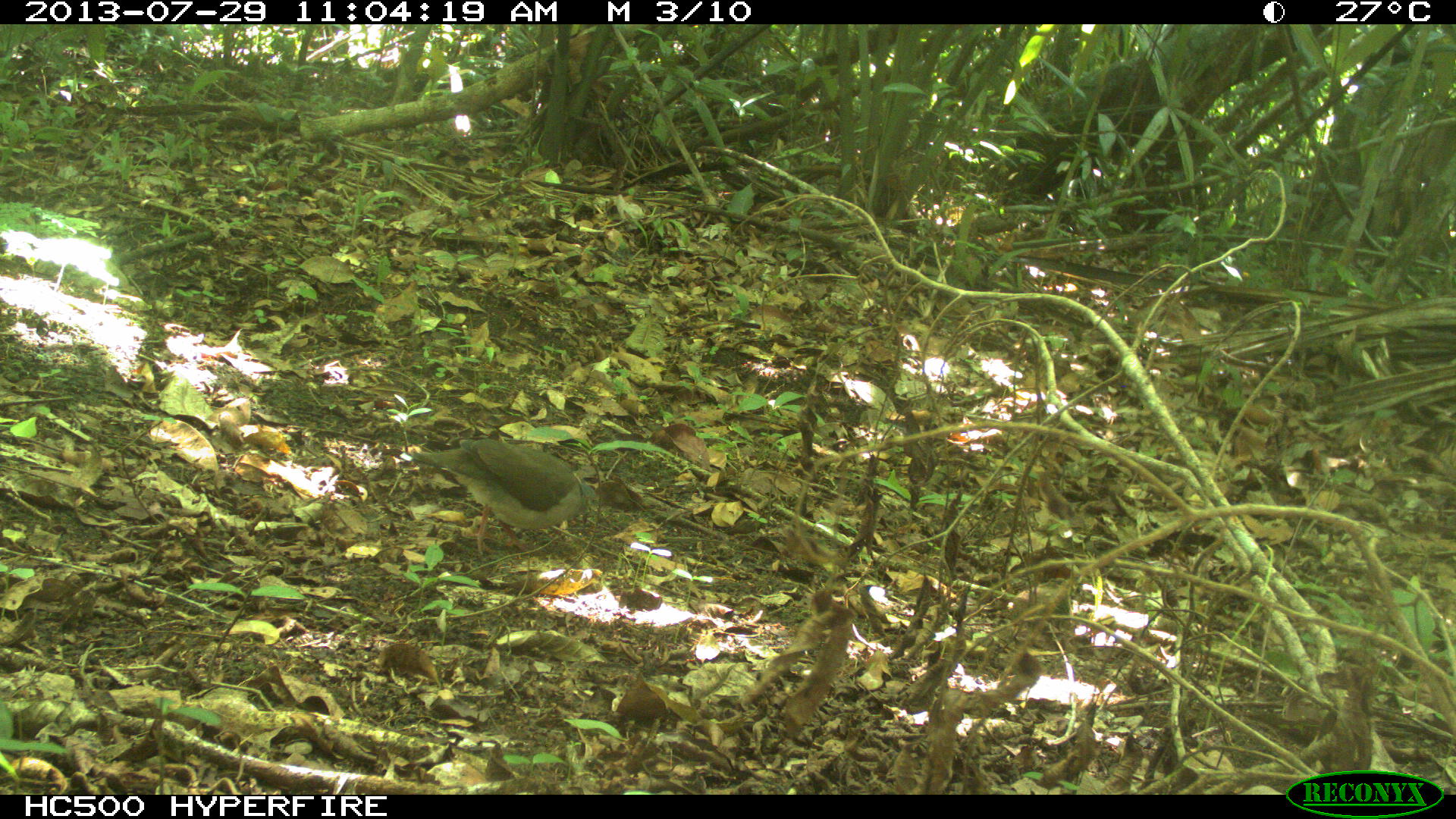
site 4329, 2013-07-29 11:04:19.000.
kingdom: Animalia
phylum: Chordata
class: Aves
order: Columbiformes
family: Columbidae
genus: Leptotila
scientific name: Leptotila plumbeiceps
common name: gray-headed dove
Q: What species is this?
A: Leptotila plumbeiceps (gray-headed dove).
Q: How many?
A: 1.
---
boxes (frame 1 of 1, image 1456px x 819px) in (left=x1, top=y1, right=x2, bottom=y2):
leptotila plumbeiceps: (left=408, top=436, right=597, bottom=556)